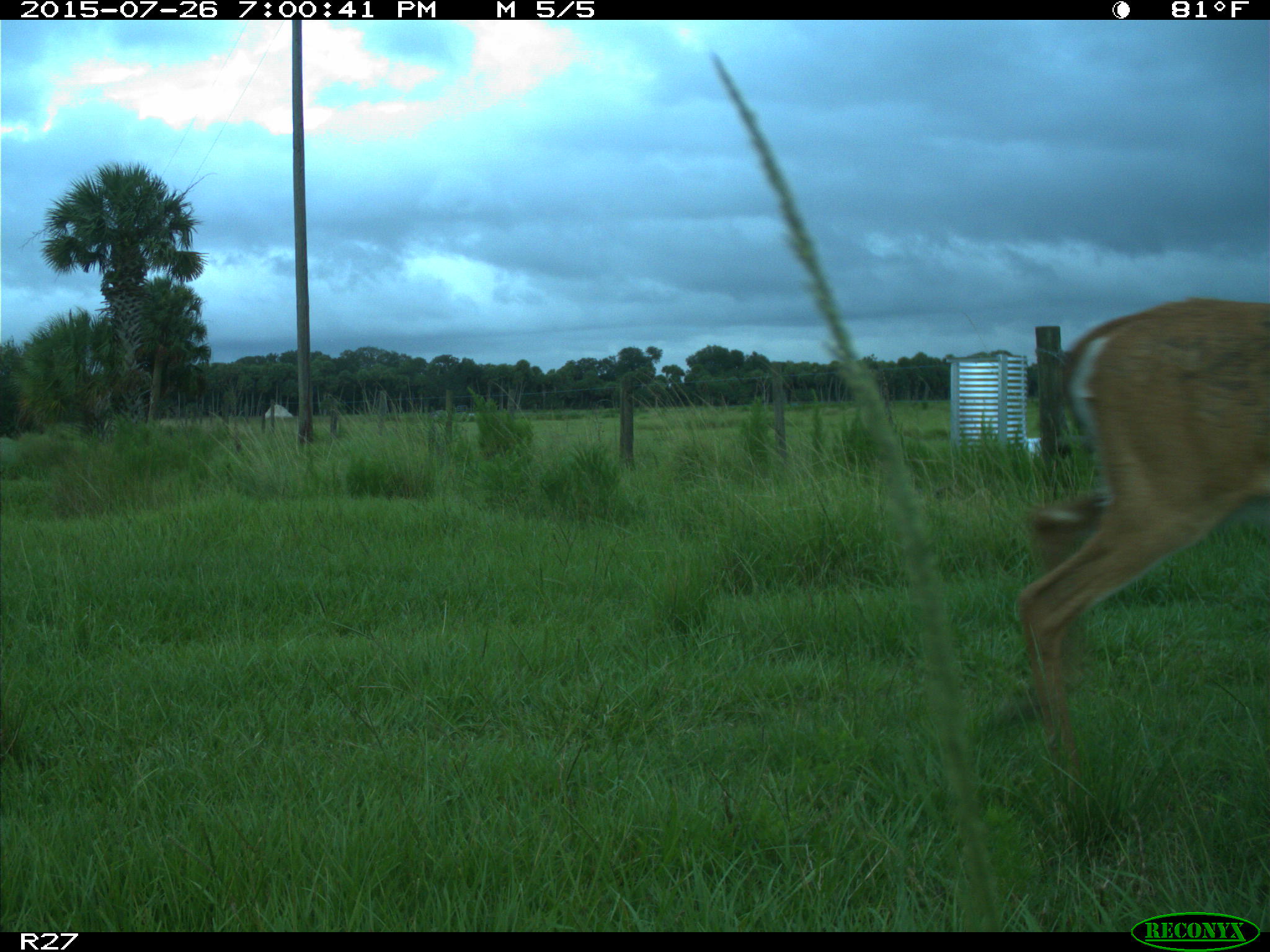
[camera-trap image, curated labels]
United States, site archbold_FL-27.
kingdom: Animalia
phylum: Chordata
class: Mammalia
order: Artiodactyla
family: Cervidae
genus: Odocoileus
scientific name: Odocoileus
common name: deer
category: unidentified deer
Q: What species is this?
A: Unidentified deer (deer) (Odocoileus).